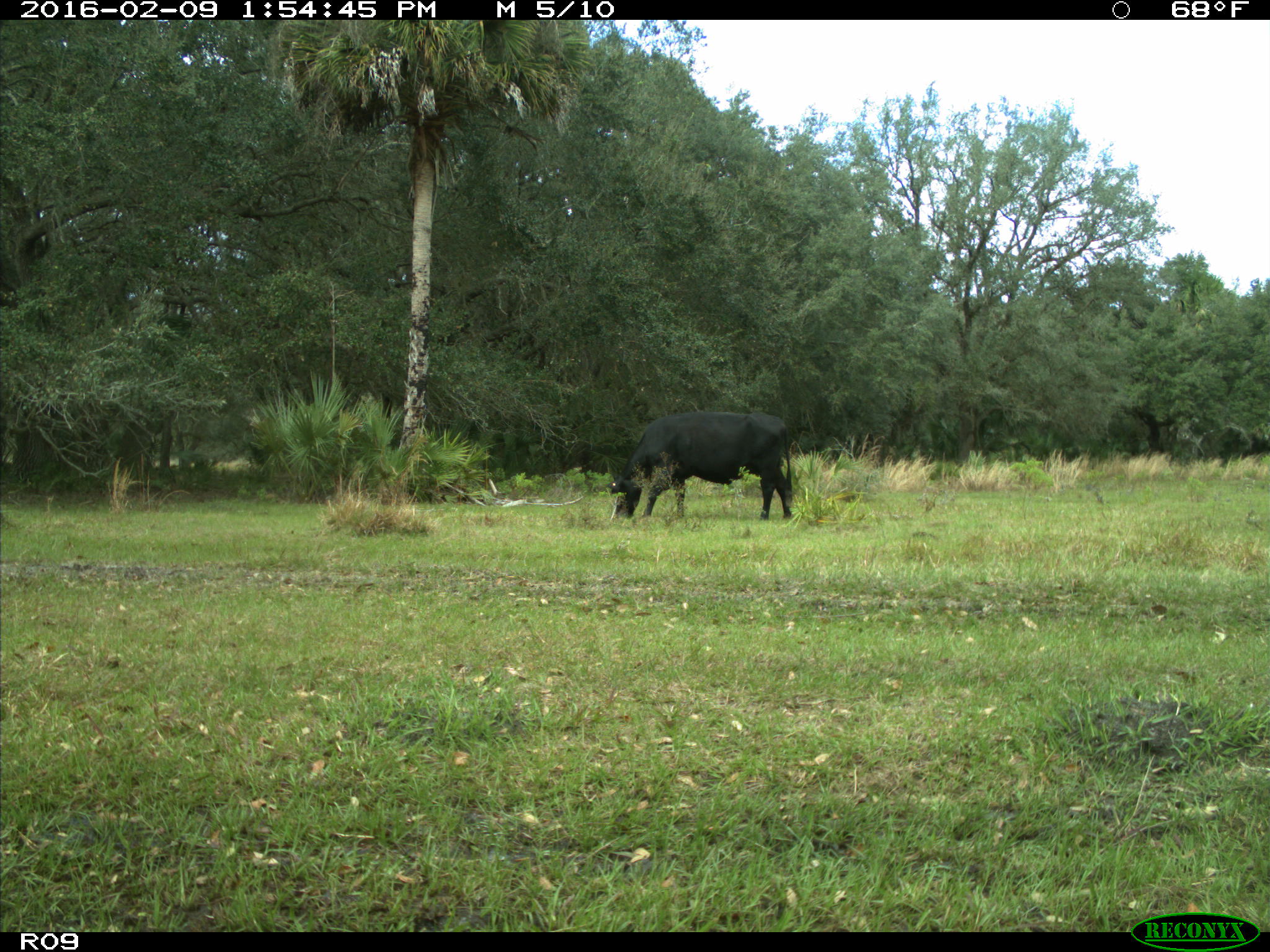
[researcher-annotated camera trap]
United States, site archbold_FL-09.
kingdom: Animalia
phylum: Chordata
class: Mammalia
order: Artiodactyla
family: Bovidae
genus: Bos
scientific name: Bos taurus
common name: domestic cow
Bos taurus (domestic cow).